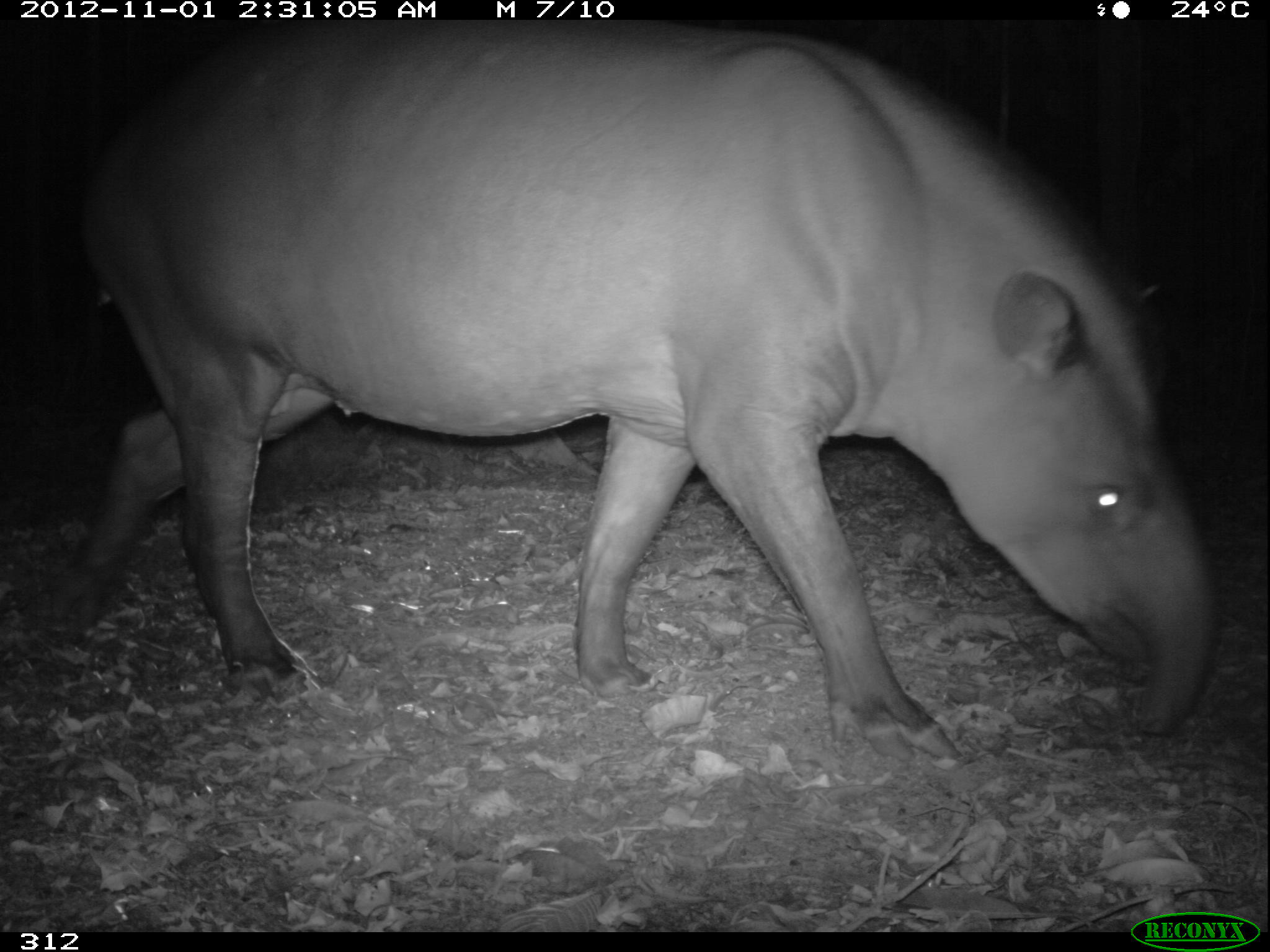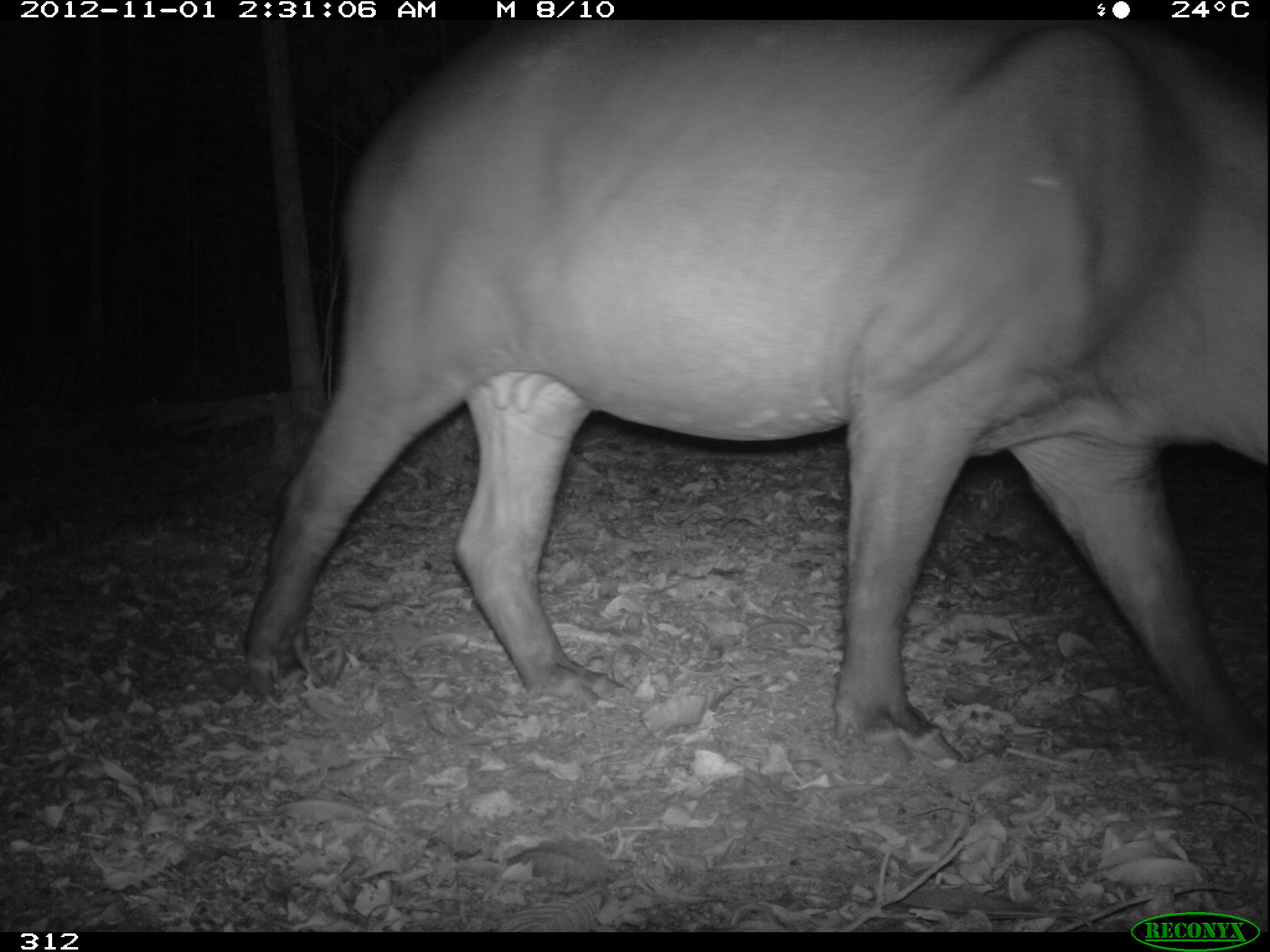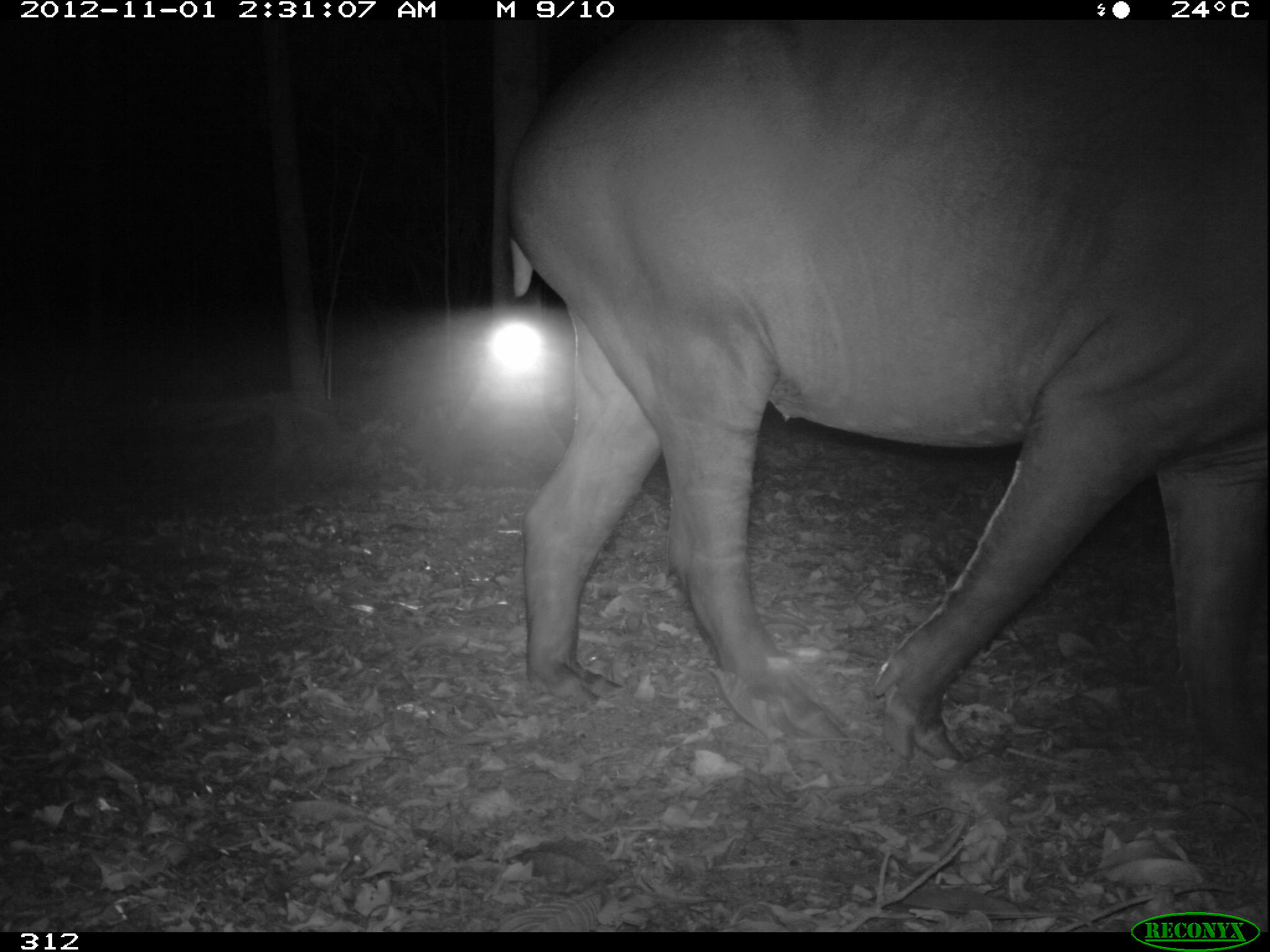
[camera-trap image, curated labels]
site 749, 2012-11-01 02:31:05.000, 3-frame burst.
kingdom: Animalia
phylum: Chordata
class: Mammalia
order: Perissodactyla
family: Tapiridae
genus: Tapirus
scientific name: Tapirus terrestris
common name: south american tapir